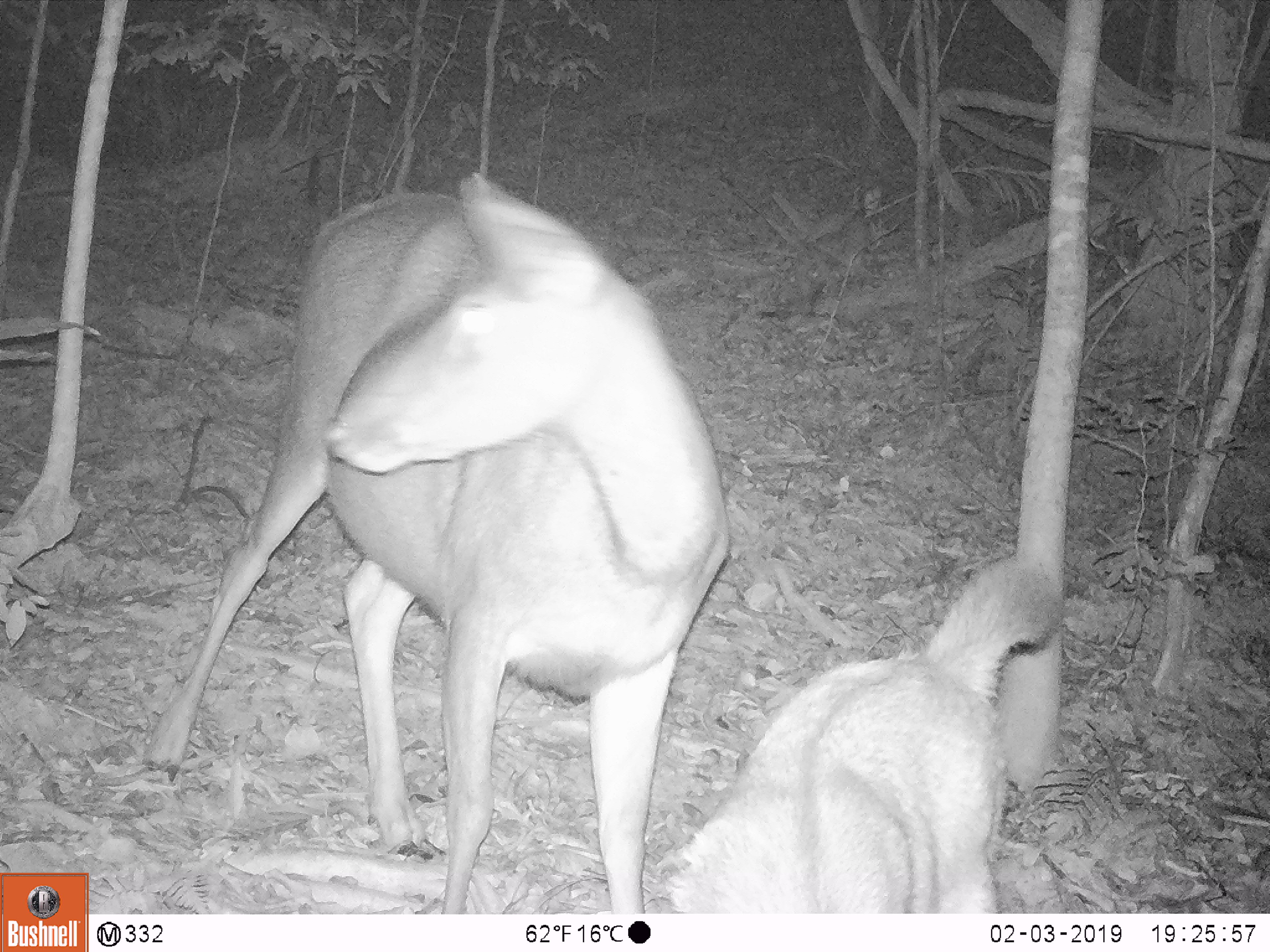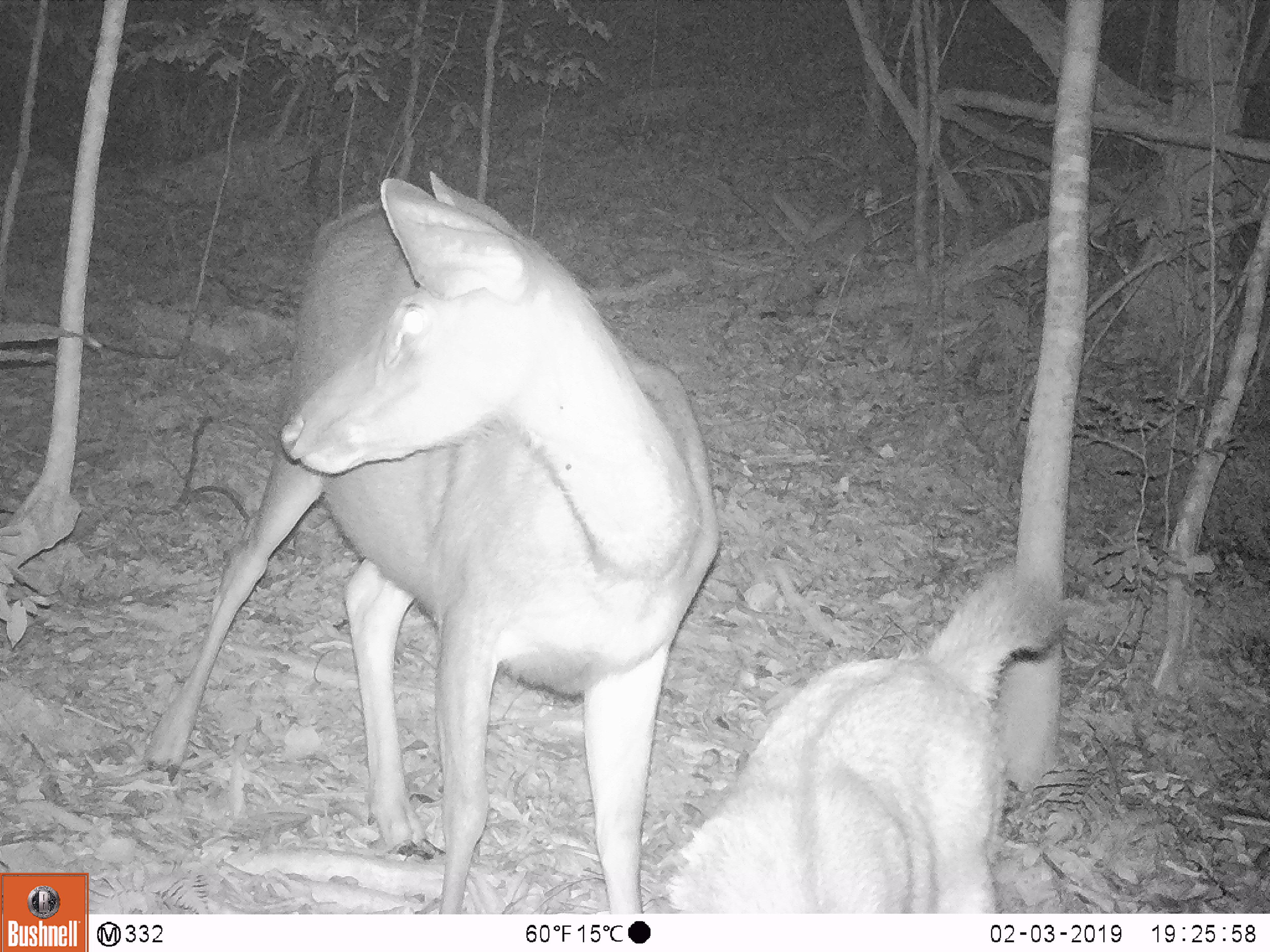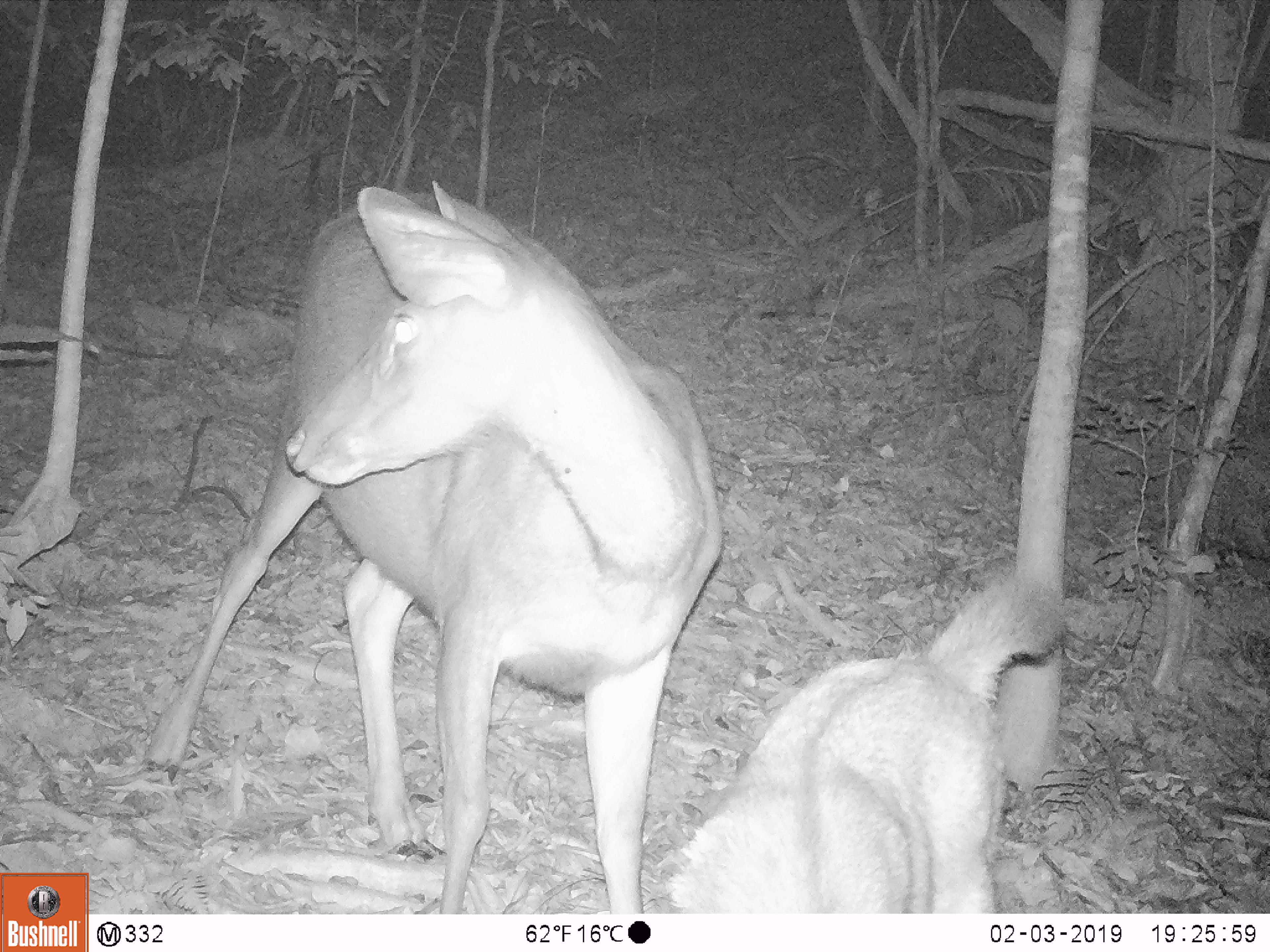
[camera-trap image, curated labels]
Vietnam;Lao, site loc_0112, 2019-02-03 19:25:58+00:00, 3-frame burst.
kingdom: Animalia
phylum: Chordata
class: Mammalia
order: Artiodactyla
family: Cervidae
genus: Rusa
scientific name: Rusa unicolor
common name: sambar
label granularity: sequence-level